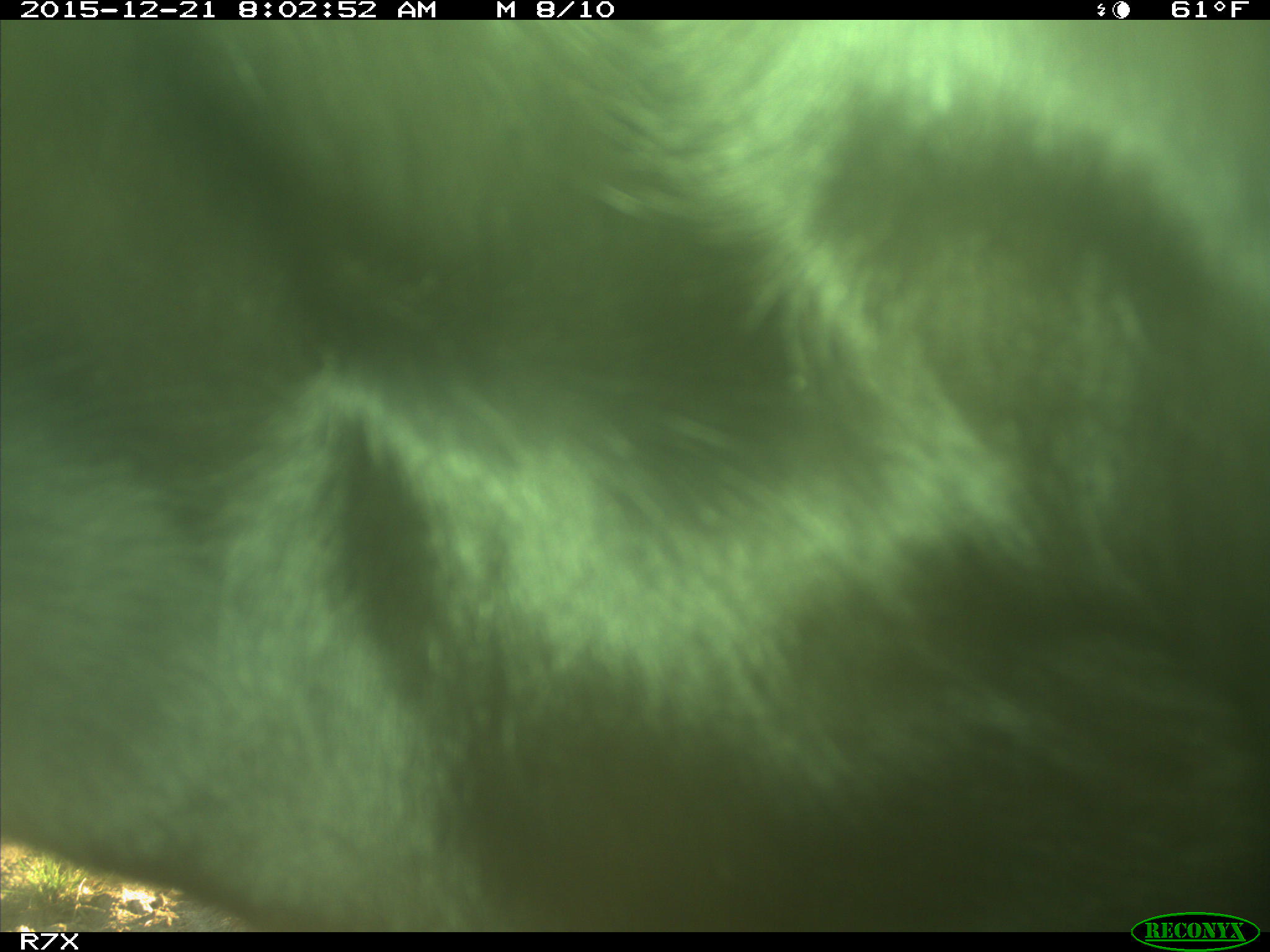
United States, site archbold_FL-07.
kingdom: Animalia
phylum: Chordata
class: Mammalia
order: Artiodactyla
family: Bovidae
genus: Bos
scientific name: Bos taurus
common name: domestic cow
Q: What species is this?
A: Bos taurus (domestic cow).